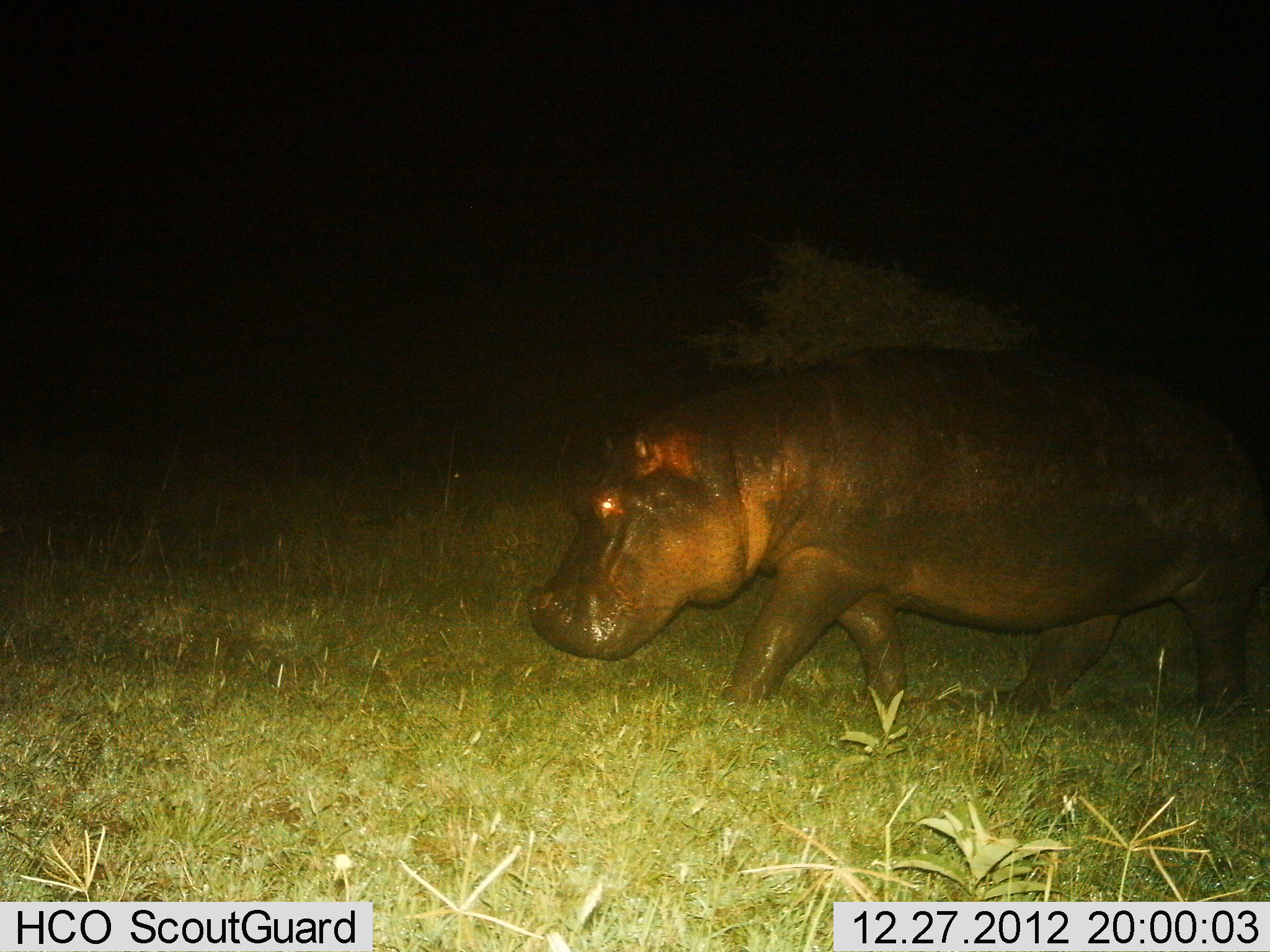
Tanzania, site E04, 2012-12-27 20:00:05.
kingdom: Animalia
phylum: Chordata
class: Mammalia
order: Artiodactyla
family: Hippopotamidae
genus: Hippopotamus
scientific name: Hippopotamus amphibius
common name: hippopotamus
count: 1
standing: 9%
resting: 0%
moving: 94%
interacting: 0%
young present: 0%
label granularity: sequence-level